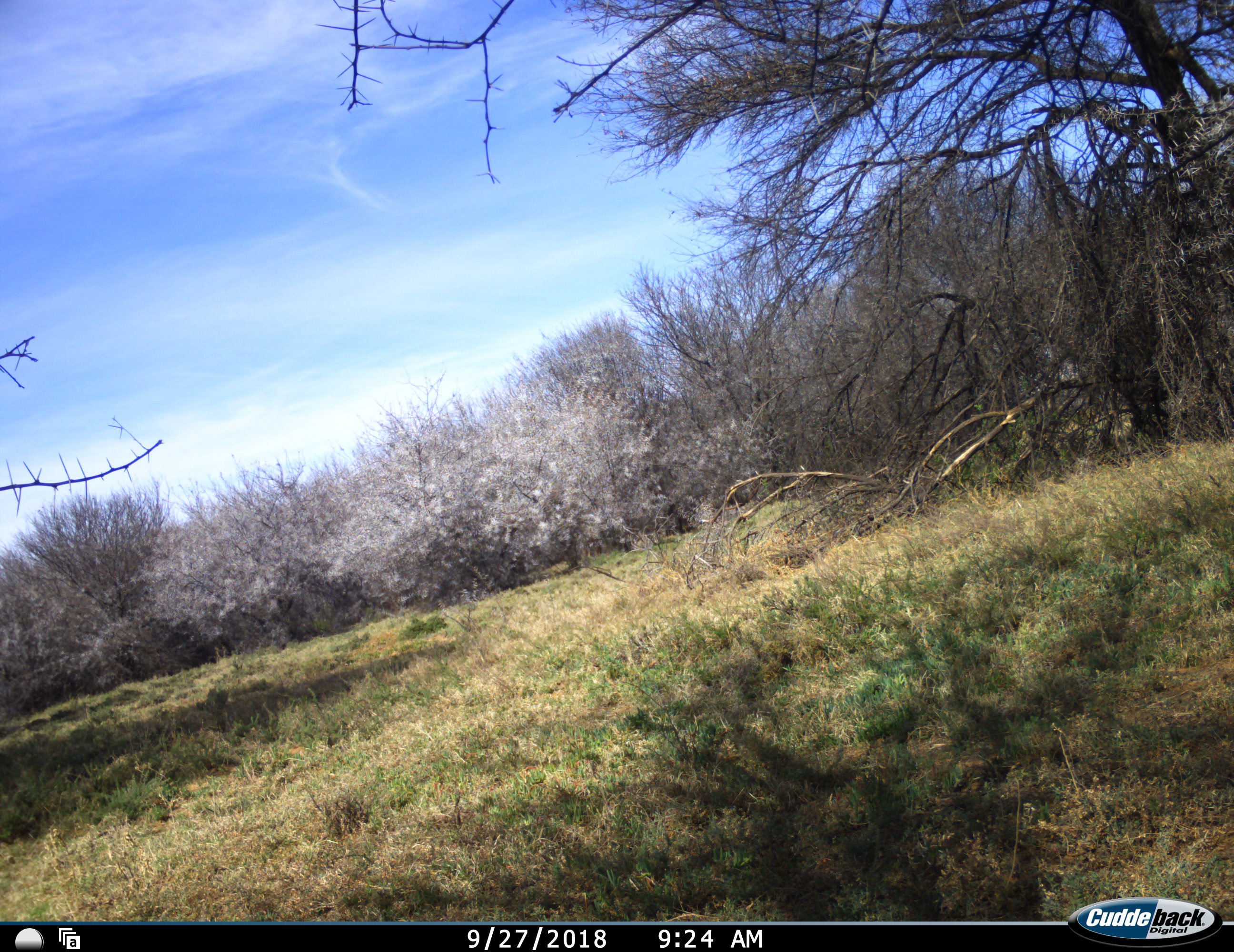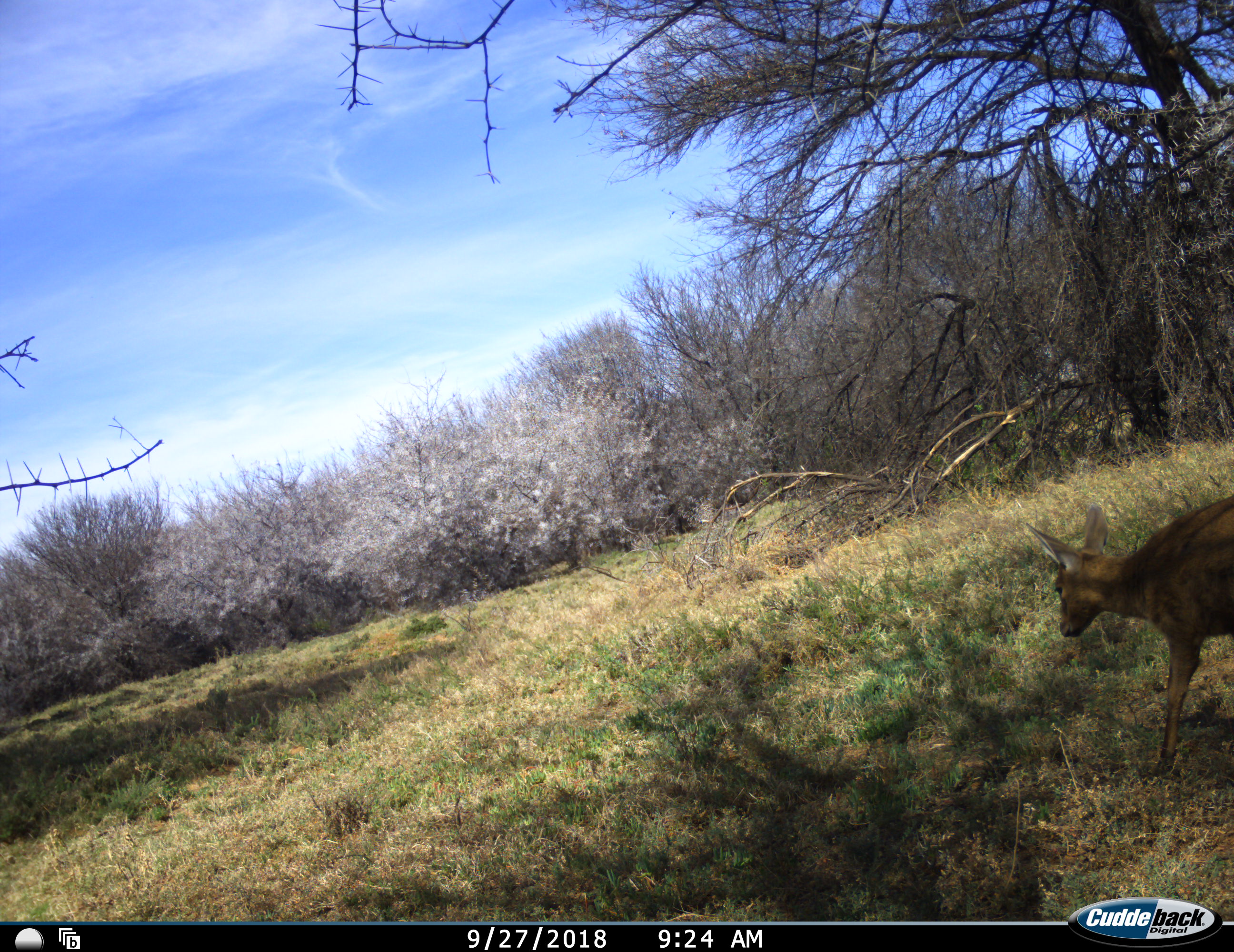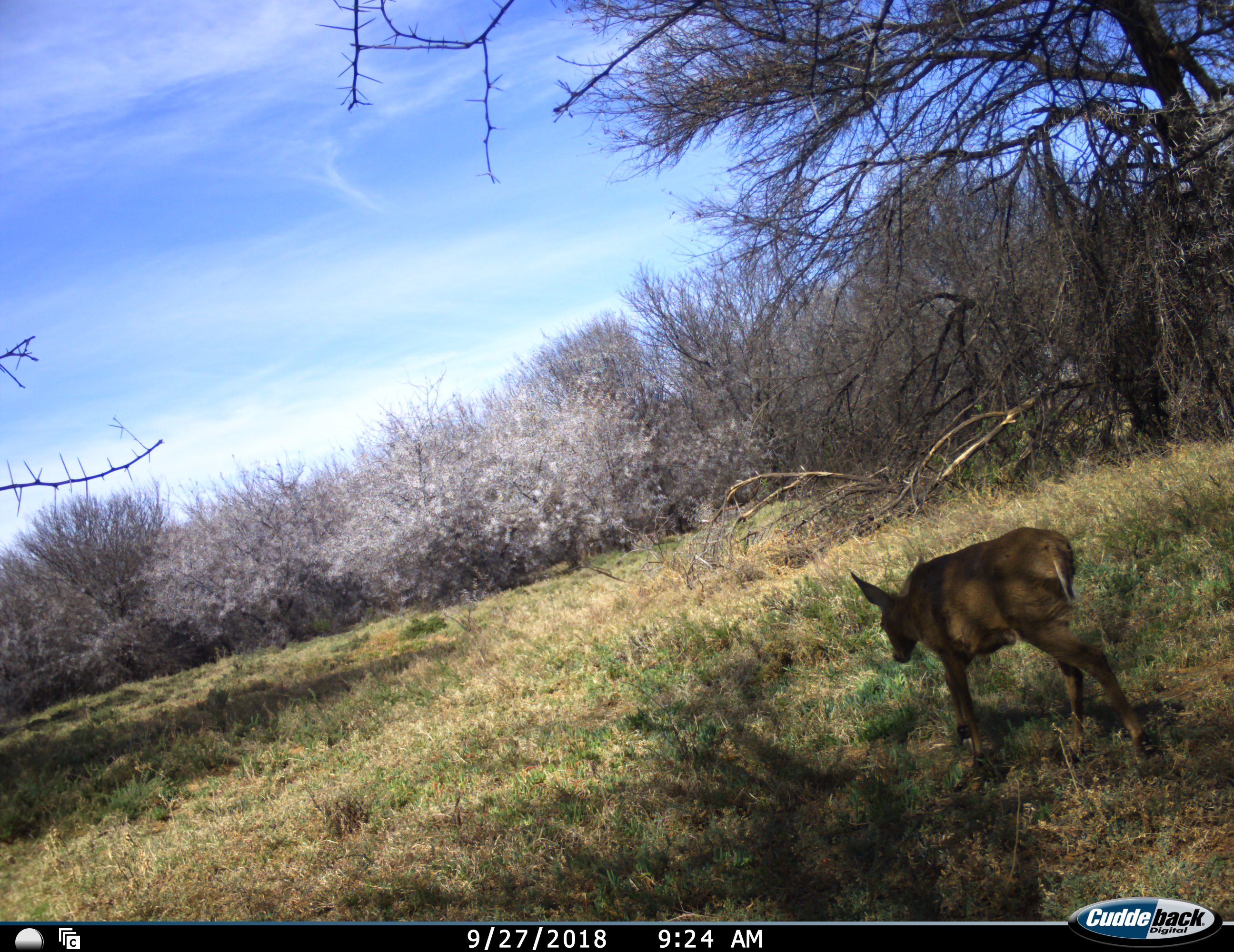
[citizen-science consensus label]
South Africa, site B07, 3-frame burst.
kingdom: Animalia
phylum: Chordata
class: Mammalia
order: Artiodactyla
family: Bovidae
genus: Sylvicapra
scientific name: Sylvicapra grimmia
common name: common grey duiker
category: duikercommongrey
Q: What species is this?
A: Duikercommongrey (common grey duiker) (Sylvicapra grimmia).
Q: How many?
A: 1.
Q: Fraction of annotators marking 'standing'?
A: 0%.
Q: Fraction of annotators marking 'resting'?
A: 0%.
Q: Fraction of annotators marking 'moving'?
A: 100%.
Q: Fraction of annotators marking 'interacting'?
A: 0%.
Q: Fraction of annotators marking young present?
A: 0%.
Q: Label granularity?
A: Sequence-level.